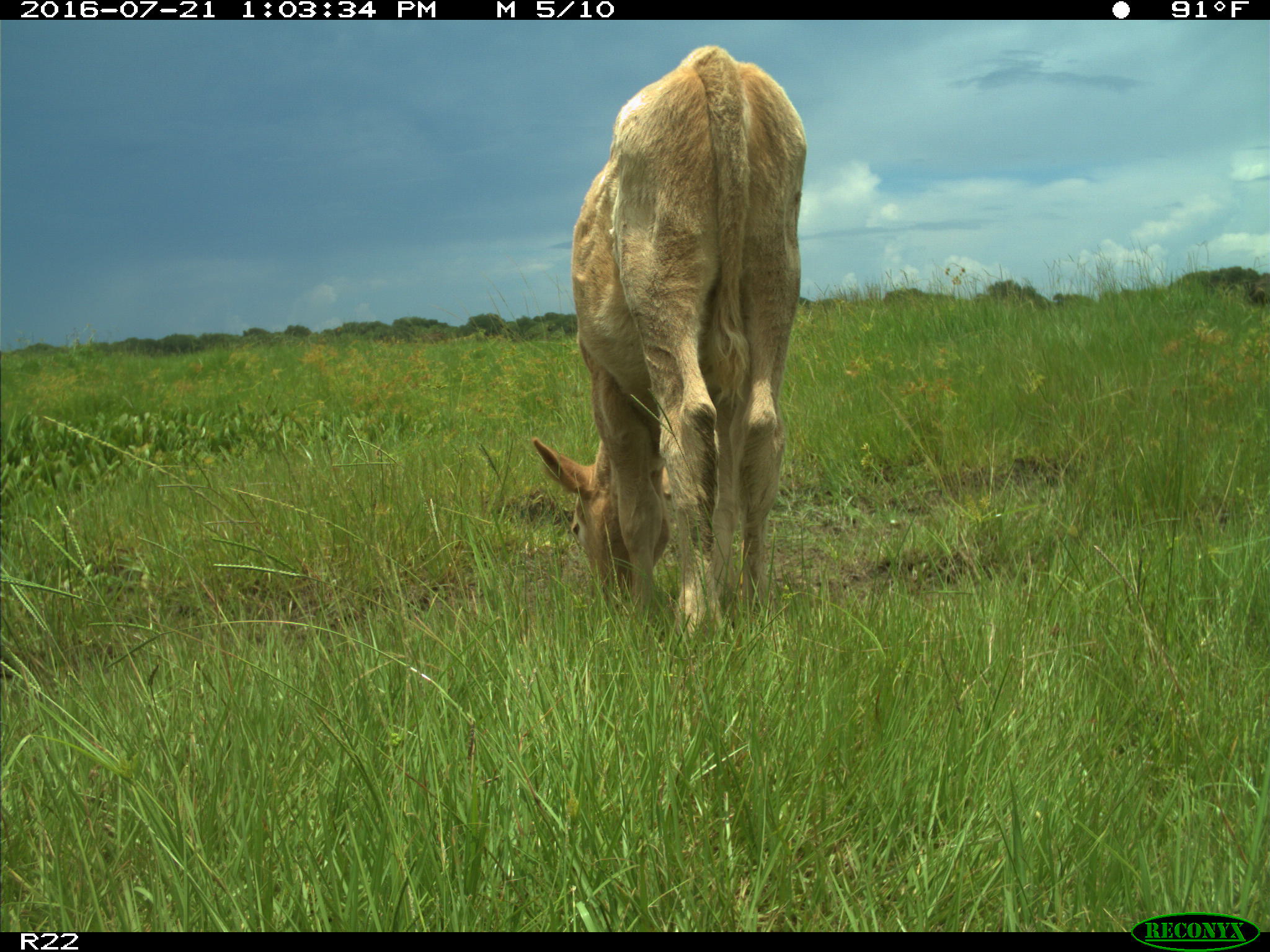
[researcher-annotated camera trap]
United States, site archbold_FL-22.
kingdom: Animalia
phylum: Chordata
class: Mammalia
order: Artiodactyla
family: Bovidae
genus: Bos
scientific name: Bos taurus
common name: domestic cow